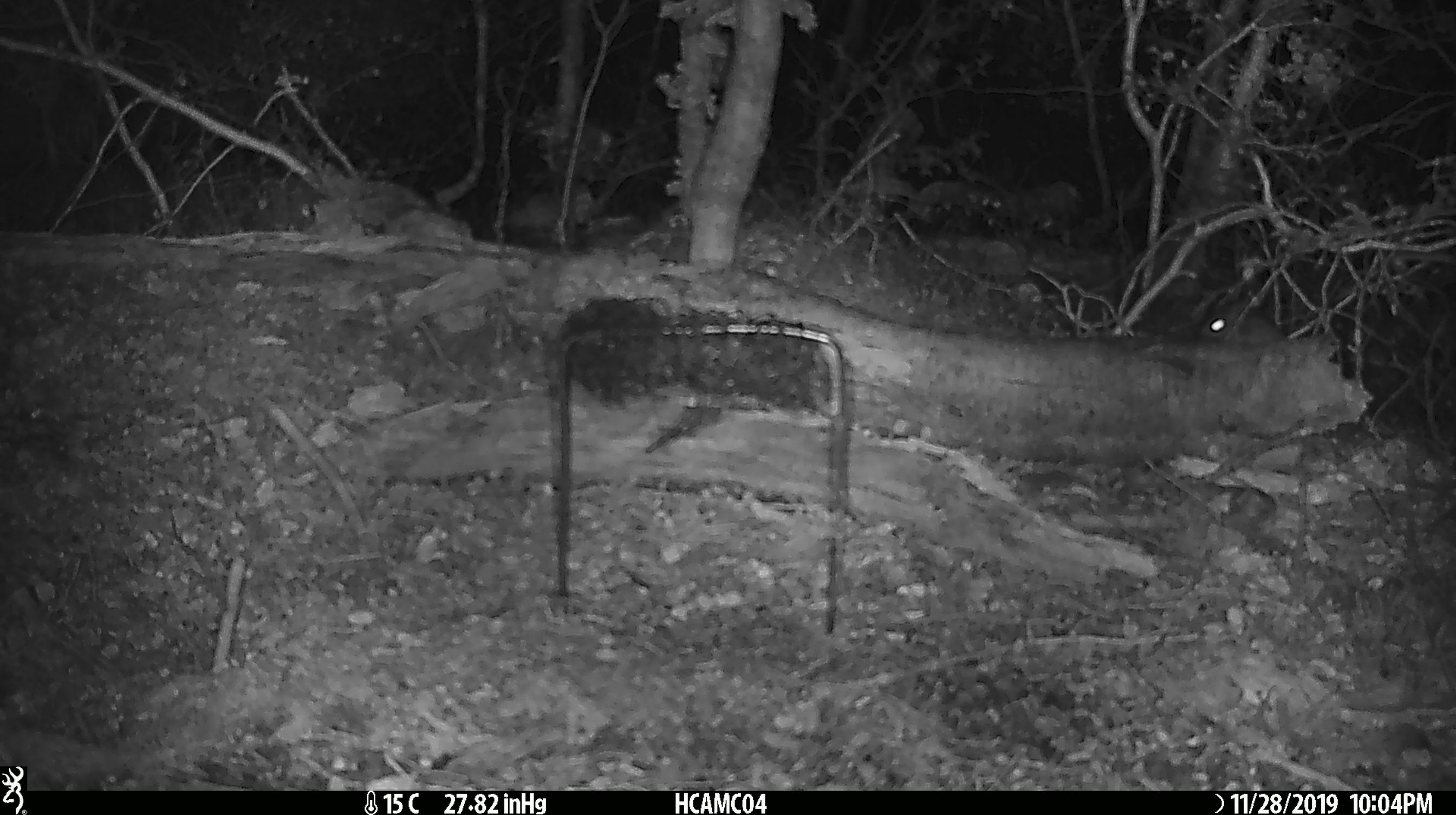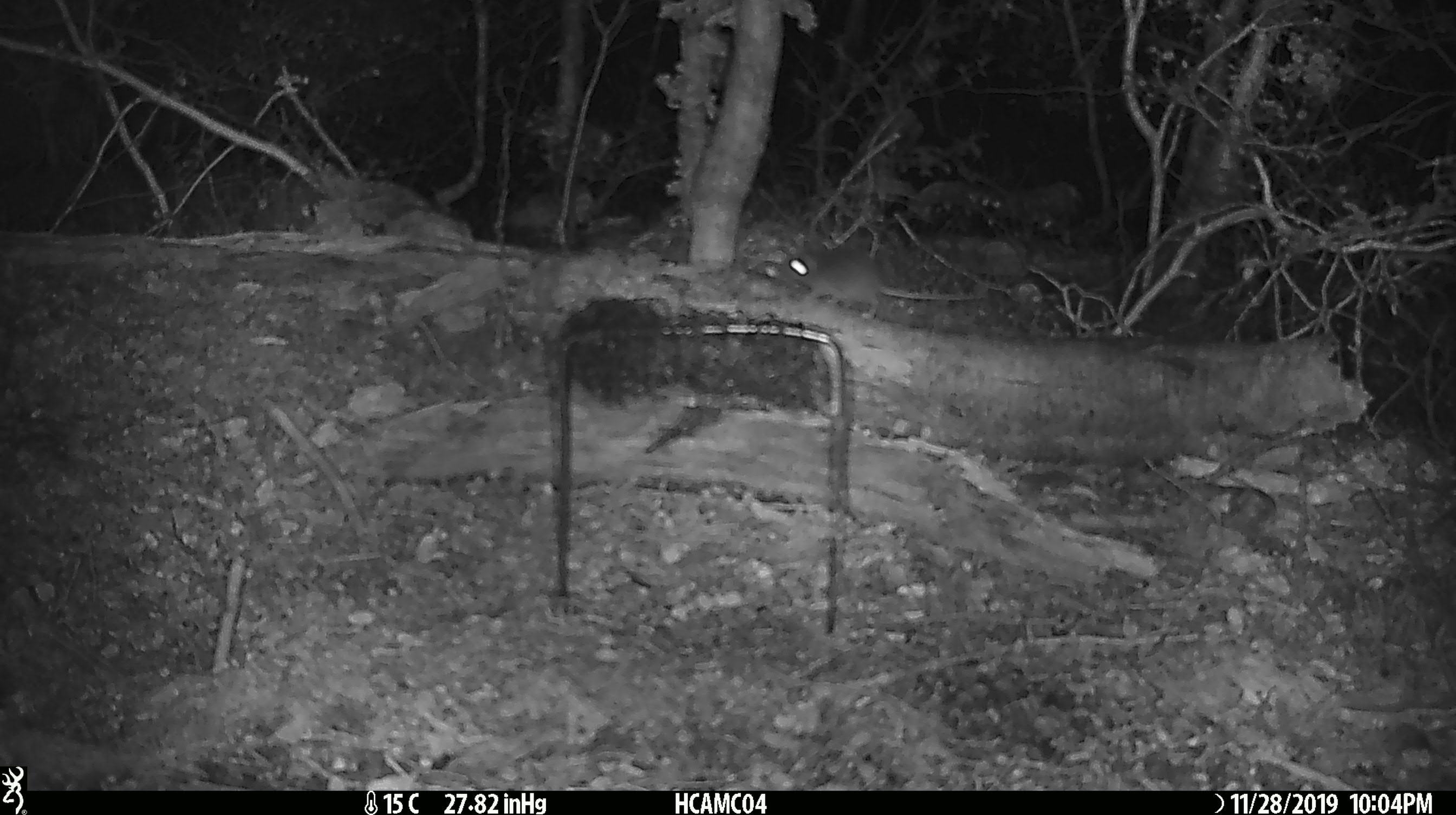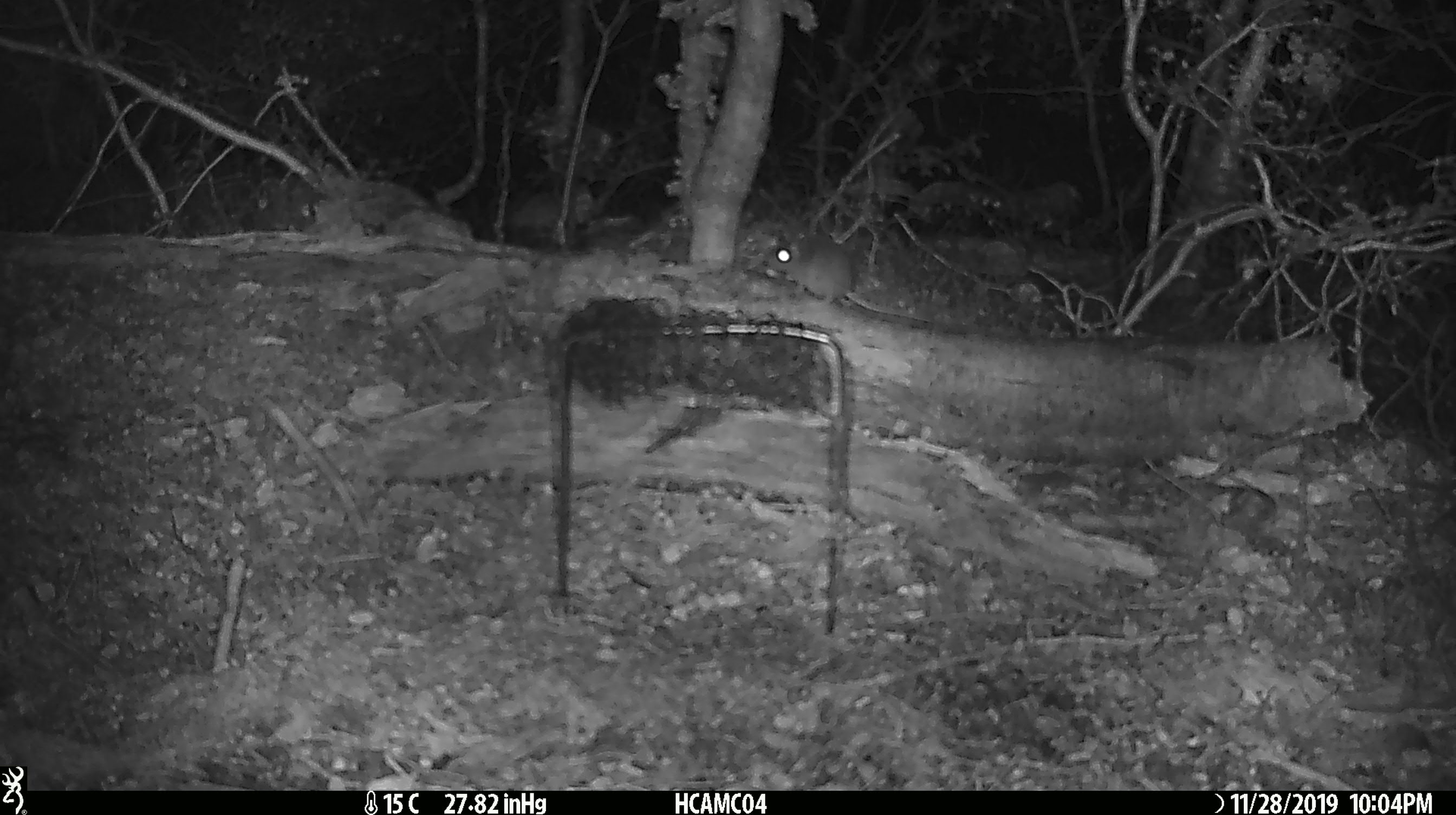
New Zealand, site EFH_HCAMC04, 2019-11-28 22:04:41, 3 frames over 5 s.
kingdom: Animalia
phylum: Chordata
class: Mammalia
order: Rodentia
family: Muridae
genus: Mus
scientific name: Mus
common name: mouse